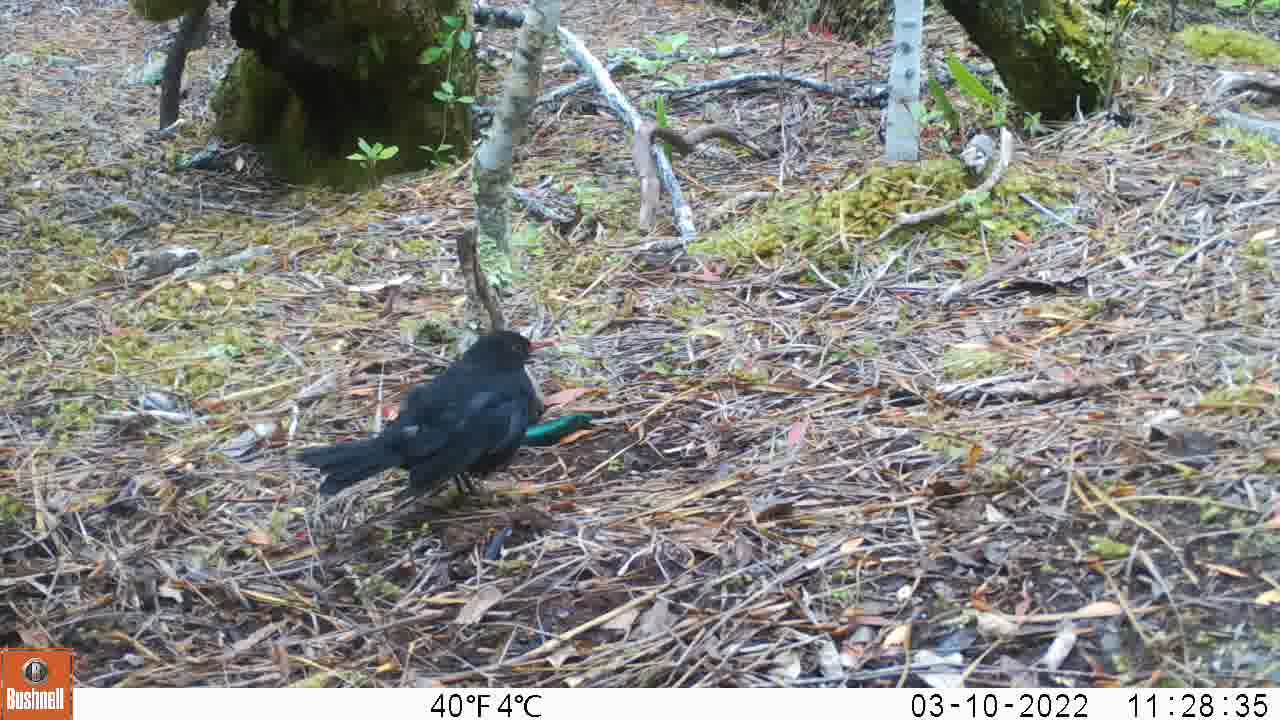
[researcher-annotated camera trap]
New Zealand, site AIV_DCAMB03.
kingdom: Animalia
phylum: Chordata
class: Aves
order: Passeriformes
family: Turdidae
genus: Turdus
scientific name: Turdus merula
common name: eurasian blackbird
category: blackbird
Blackbird (eurasian blackbird) (Turdus merula).